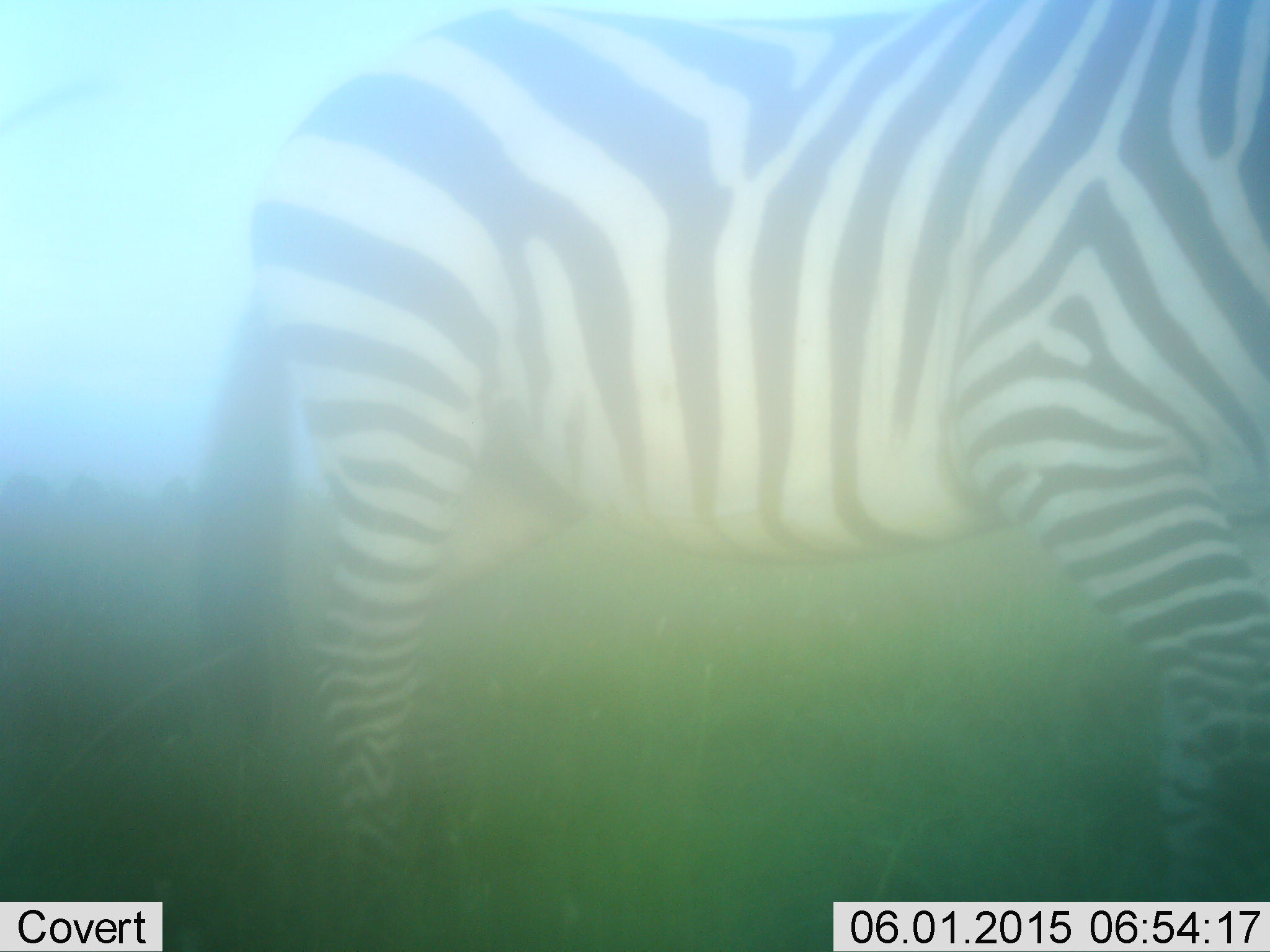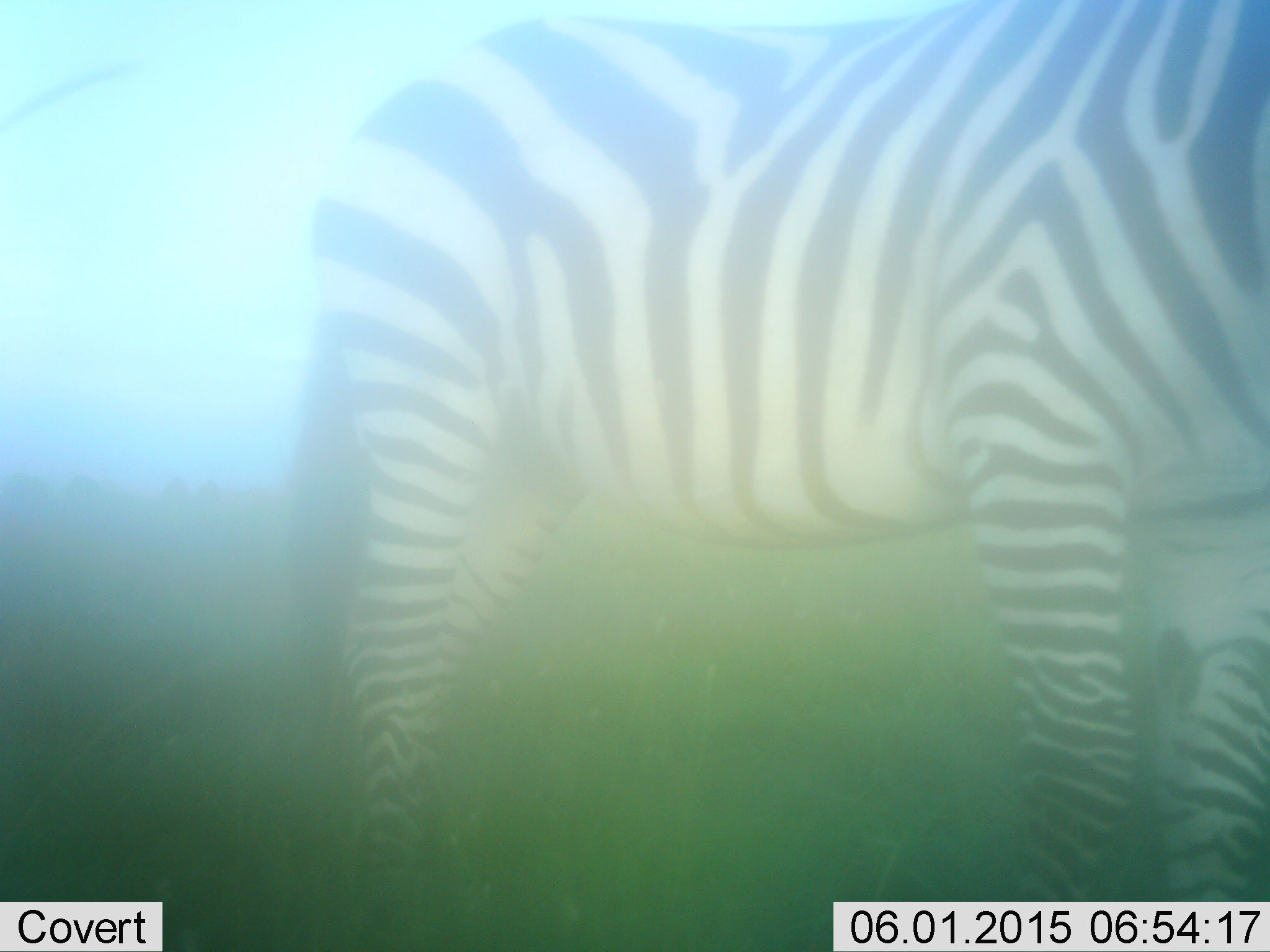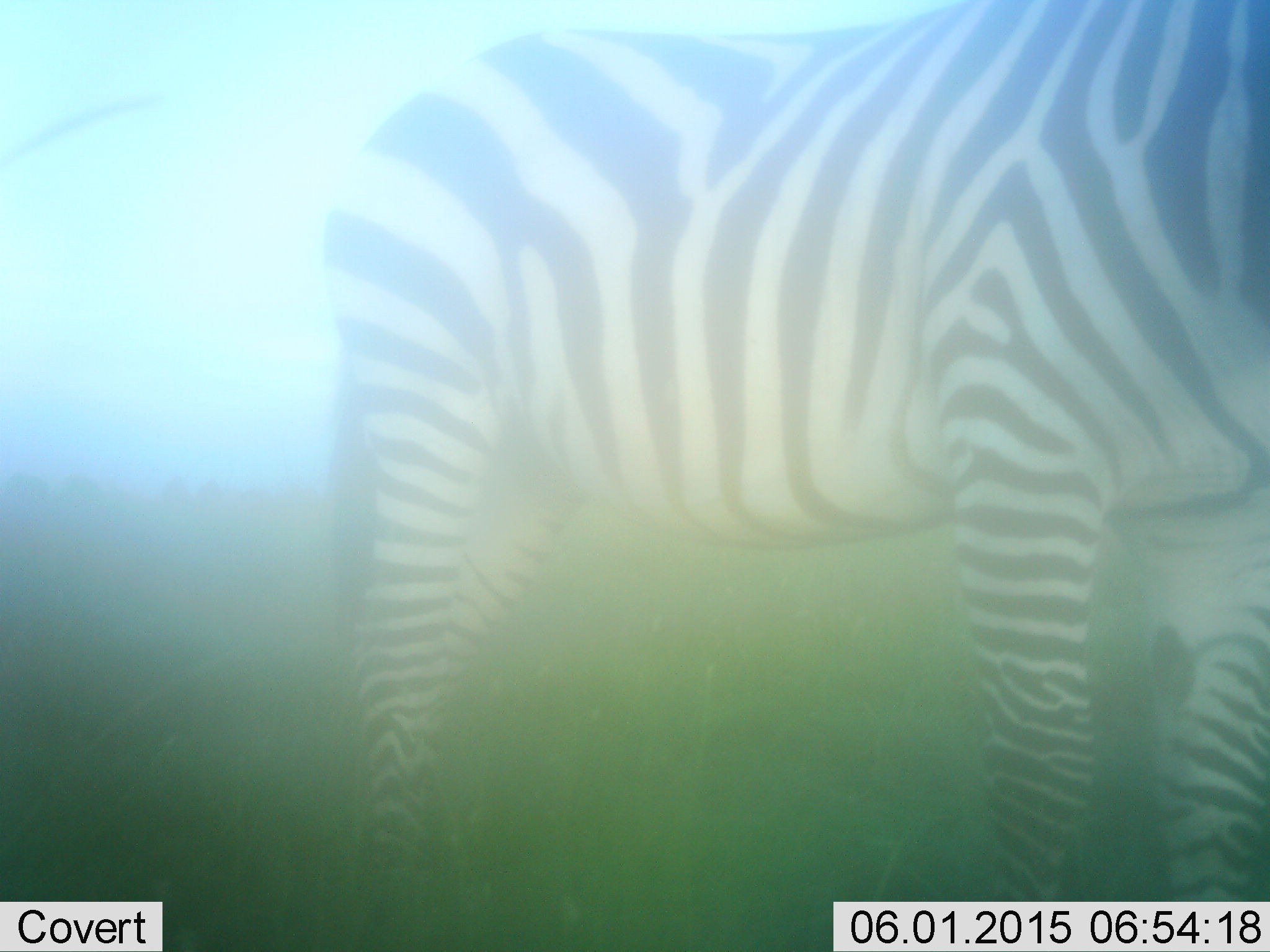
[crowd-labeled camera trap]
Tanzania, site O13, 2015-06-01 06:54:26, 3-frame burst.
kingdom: Animalia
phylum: Chordata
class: Mammalia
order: Perissodactyla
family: Equidae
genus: Equus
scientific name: Equus quagga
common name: plains zebra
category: zebra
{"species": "zebra (plains zebra) (Equus quagga)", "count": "1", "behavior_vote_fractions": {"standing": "100%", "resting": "0%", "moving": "0%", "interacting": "0%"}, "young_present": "0%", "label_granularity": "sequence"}